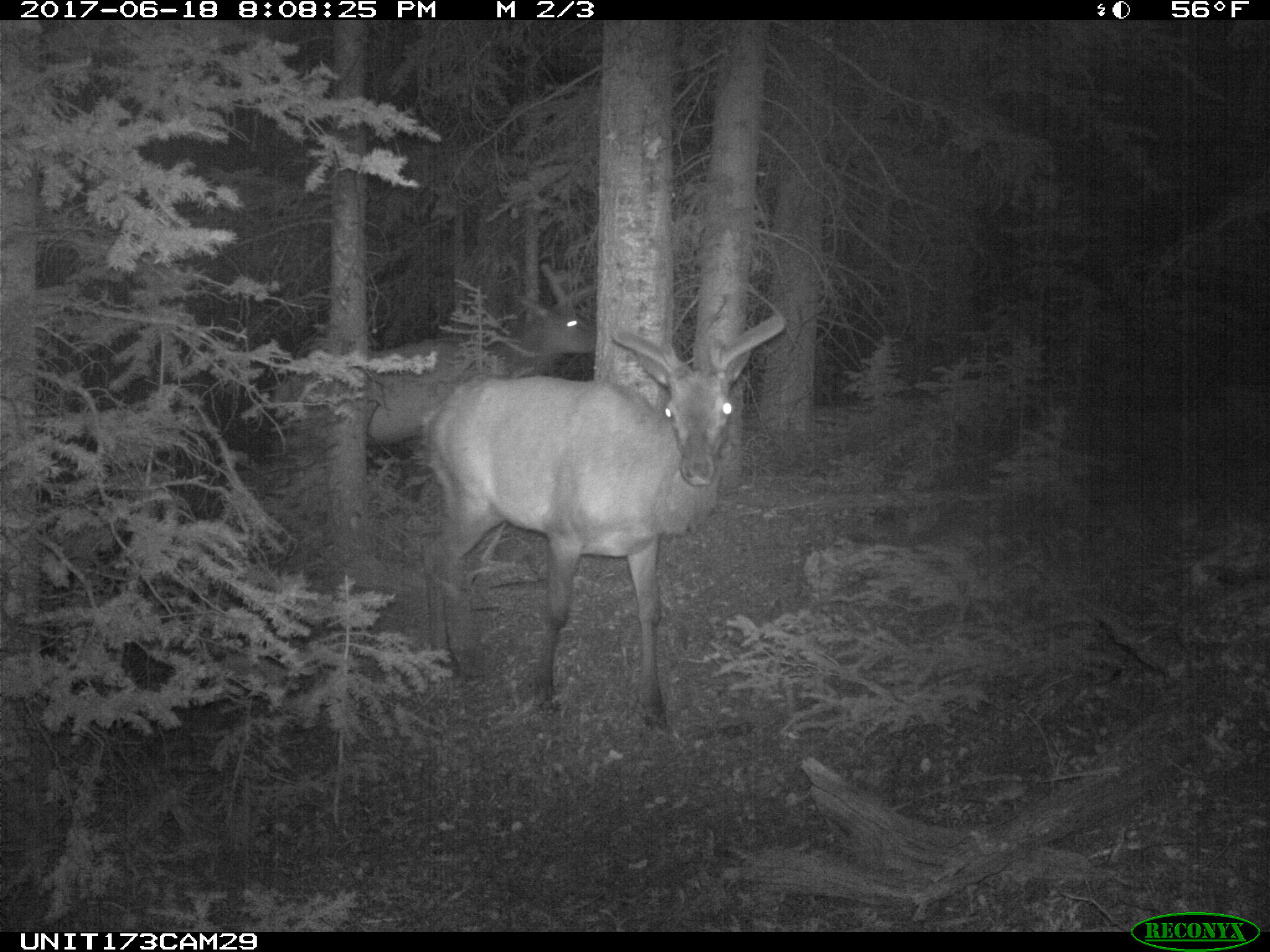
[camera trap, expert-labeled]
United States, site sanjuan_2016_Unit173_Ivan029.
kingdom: Animalia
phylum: Chordata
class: Mammalia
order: Artiodactyla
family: Cervidae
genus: Cervus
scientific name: Cervus elaphus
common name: red deer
Cervus elaphus (red deer).